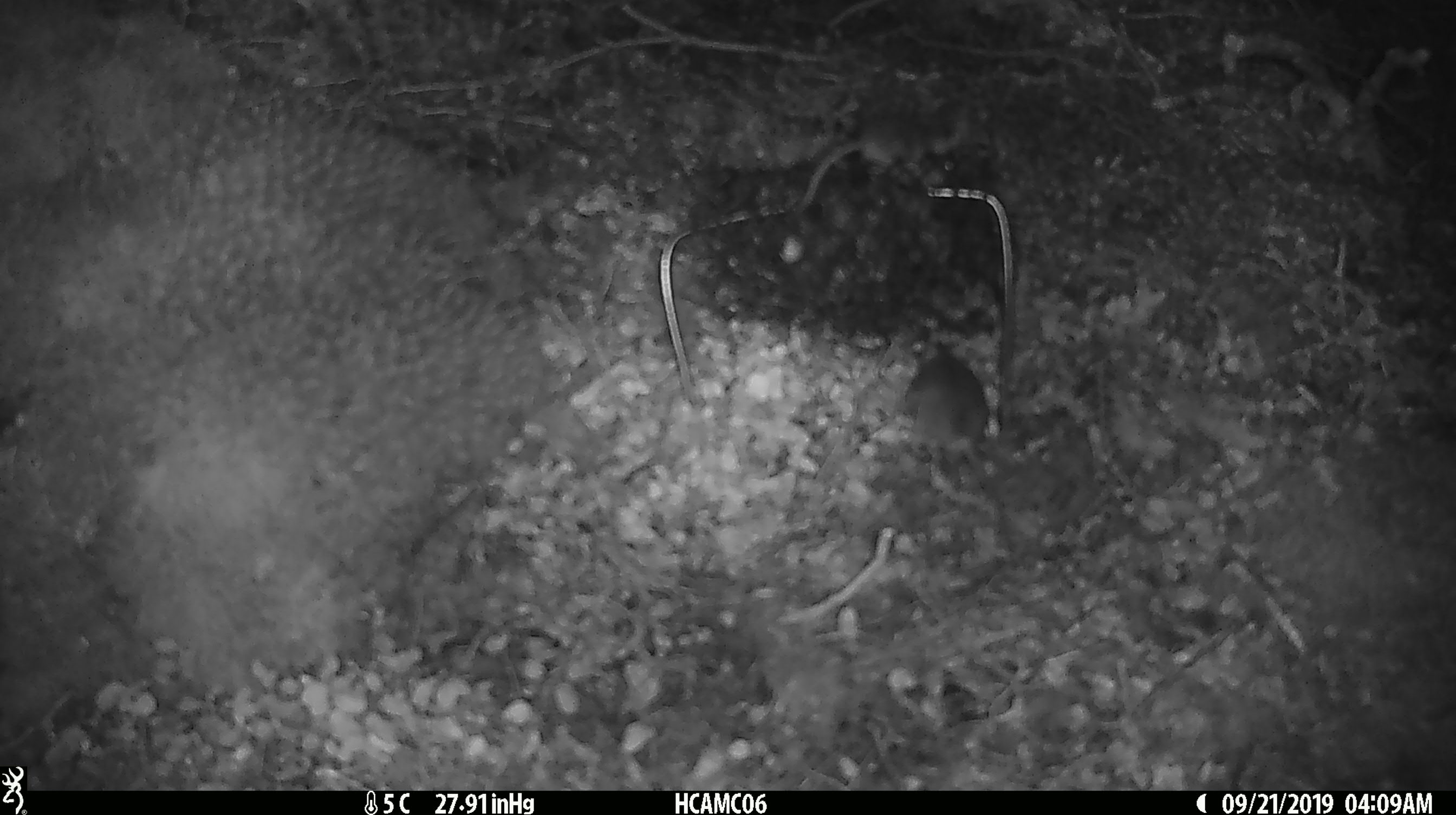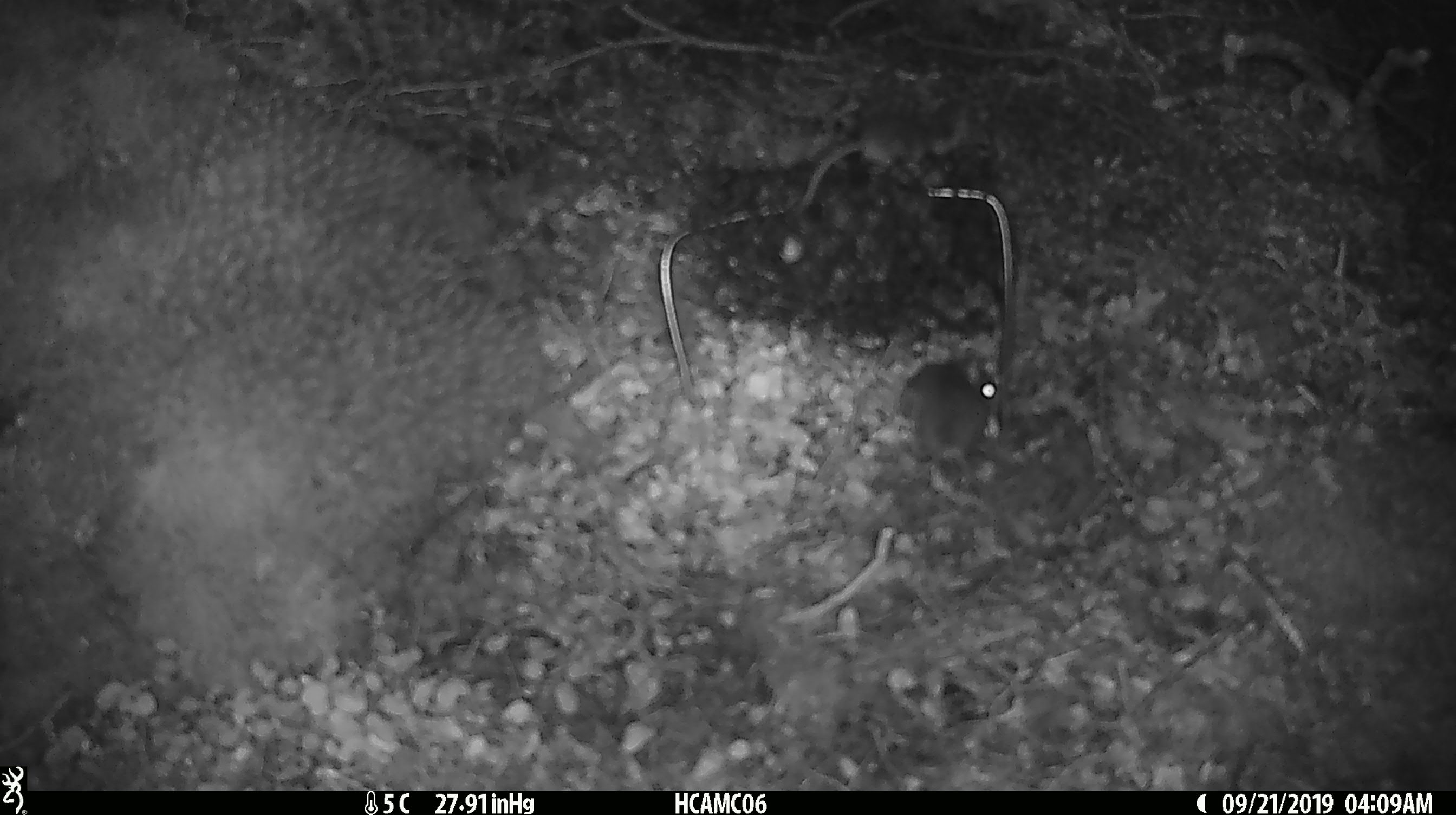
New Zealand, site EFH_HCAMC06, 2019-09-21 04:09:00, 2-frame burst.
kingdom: Animalia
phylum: Chordata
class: Mammalia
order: Rodentia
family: Muridae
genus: Mus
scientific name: Mus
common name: mouse